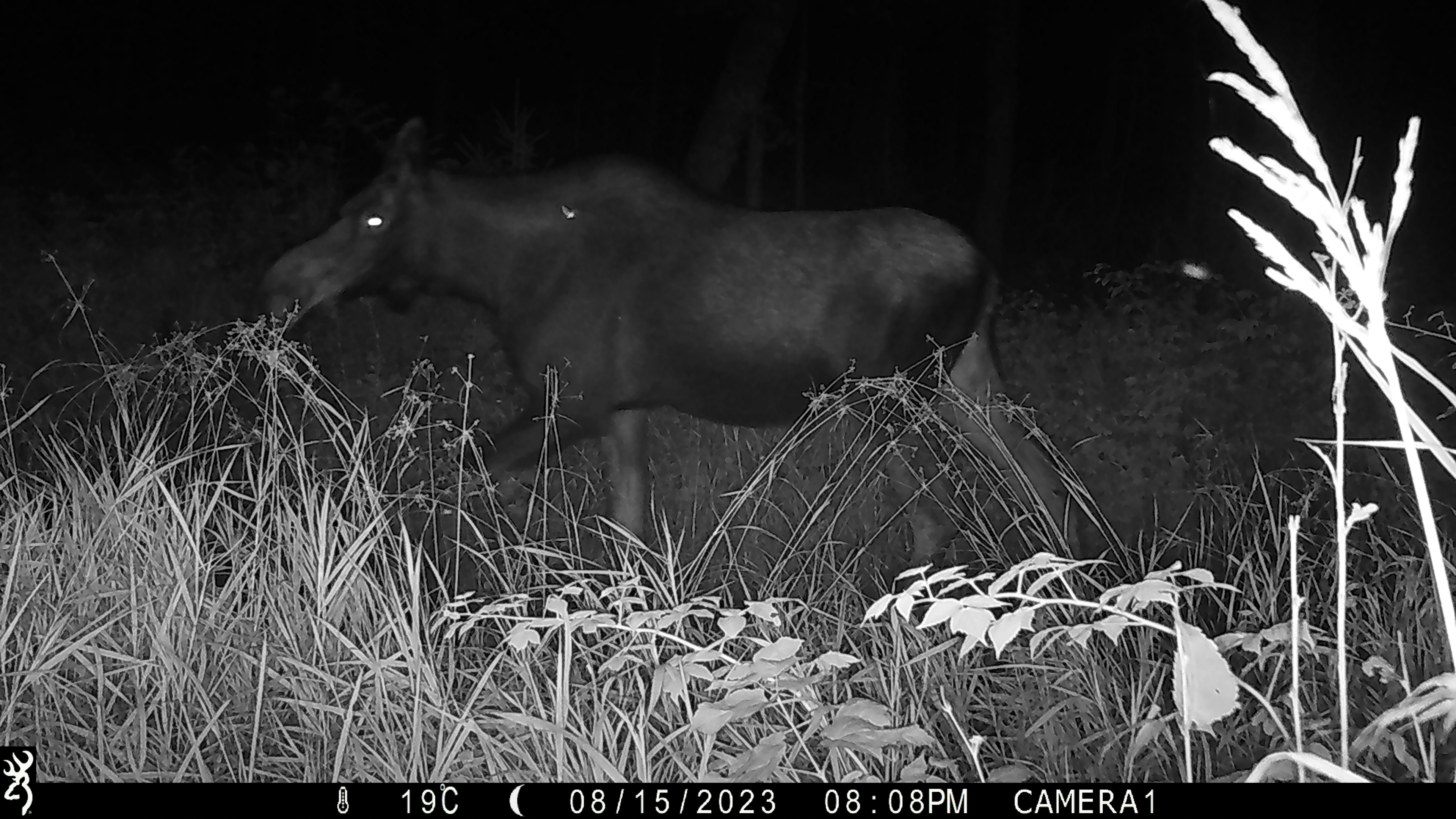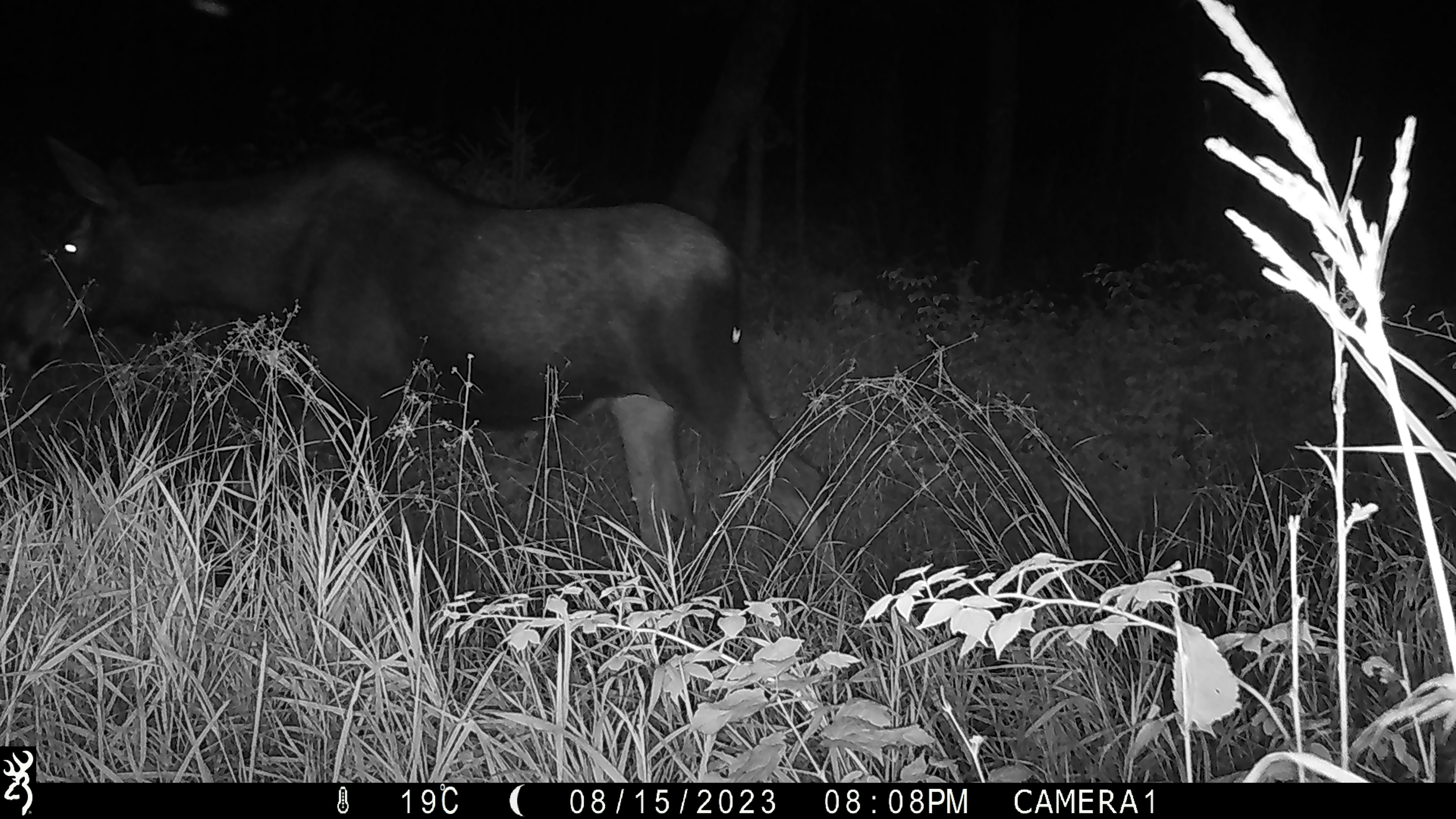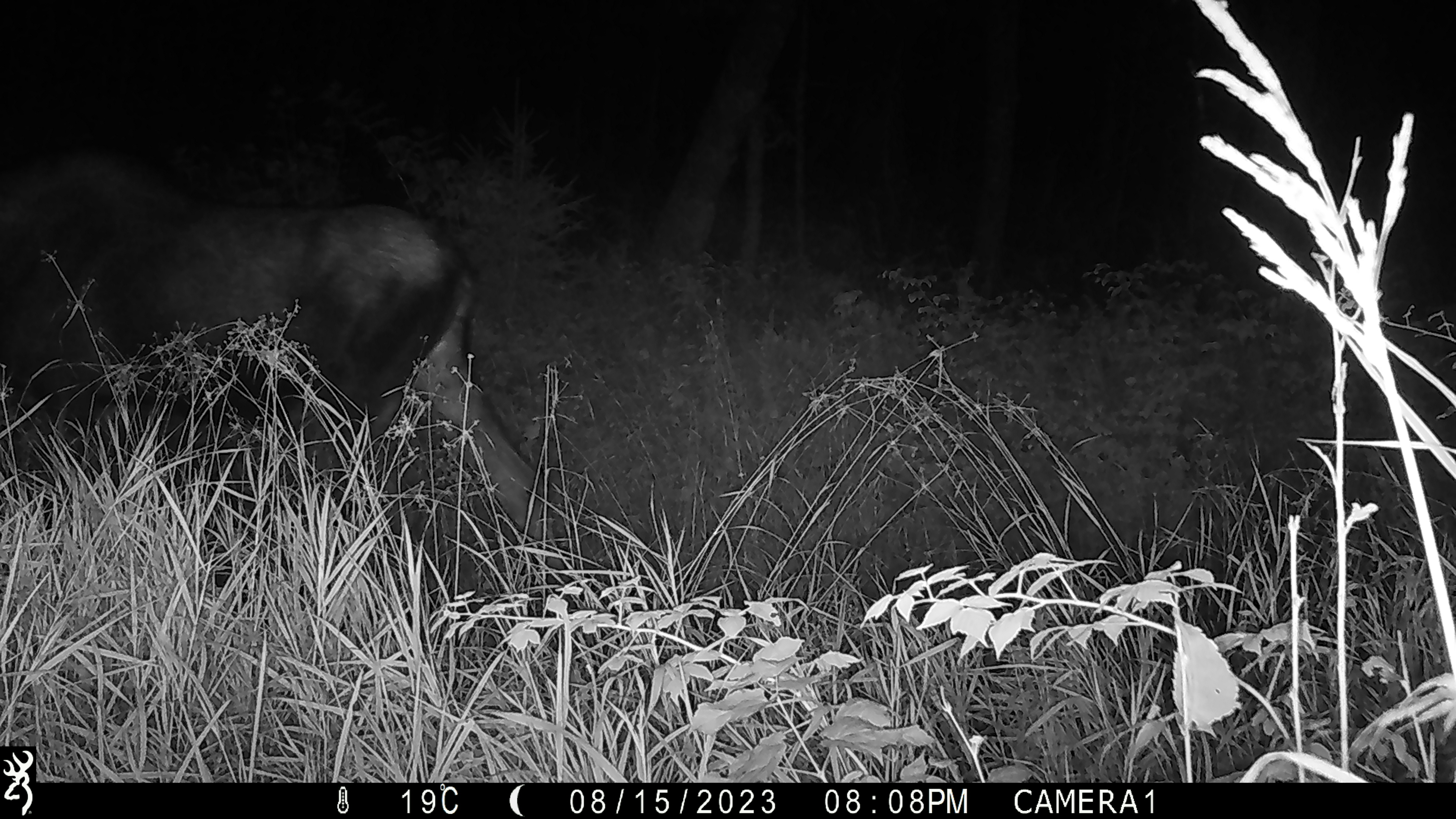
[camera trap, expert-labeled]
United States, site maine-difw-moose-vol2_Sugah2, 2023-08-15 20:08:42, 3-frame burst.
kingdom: Animalia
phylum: Chordata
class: Mammalia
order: Artiodactyla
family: Cervidae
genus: Alces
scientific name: Alces alces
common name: moose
Moose (Alces alces).